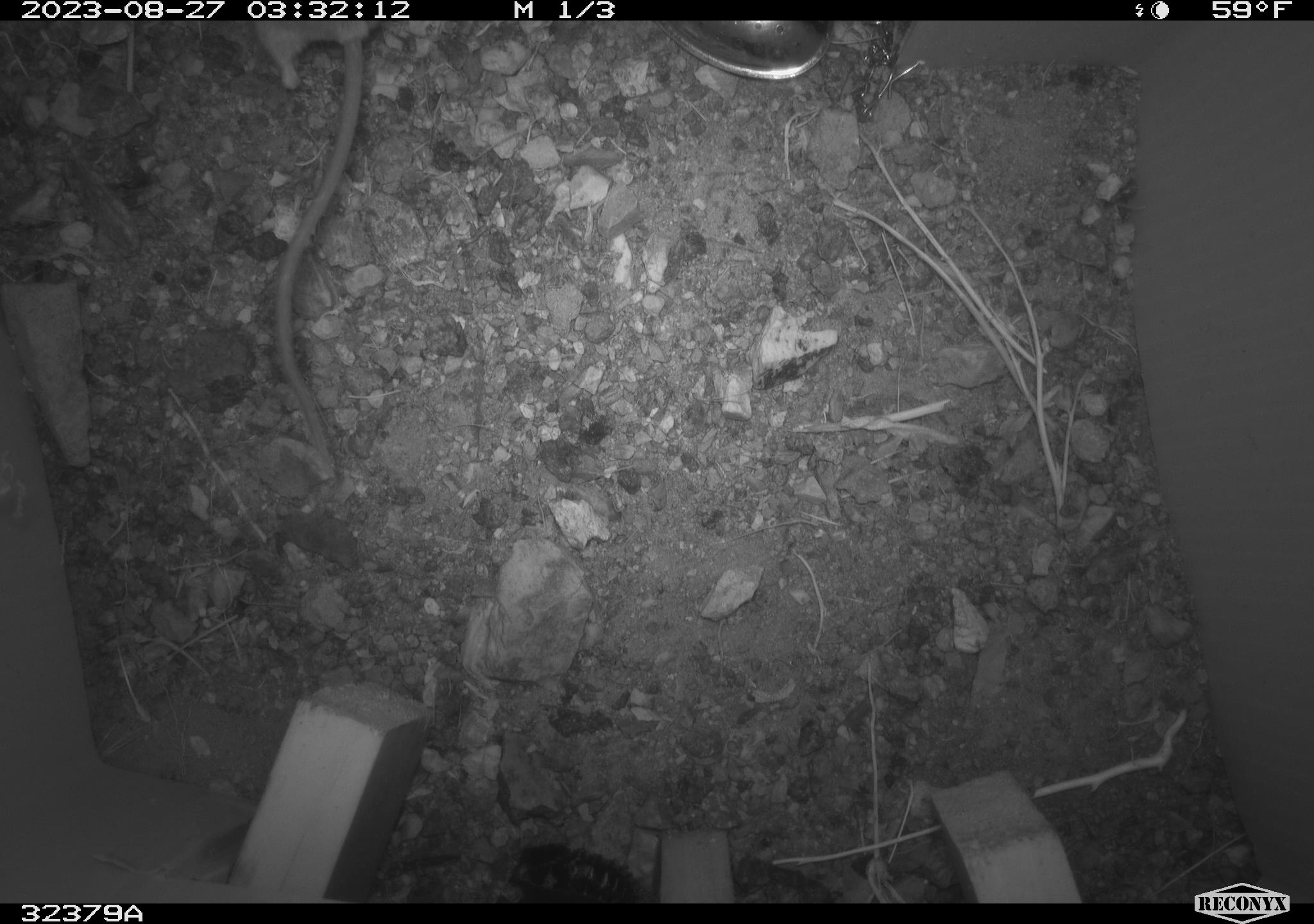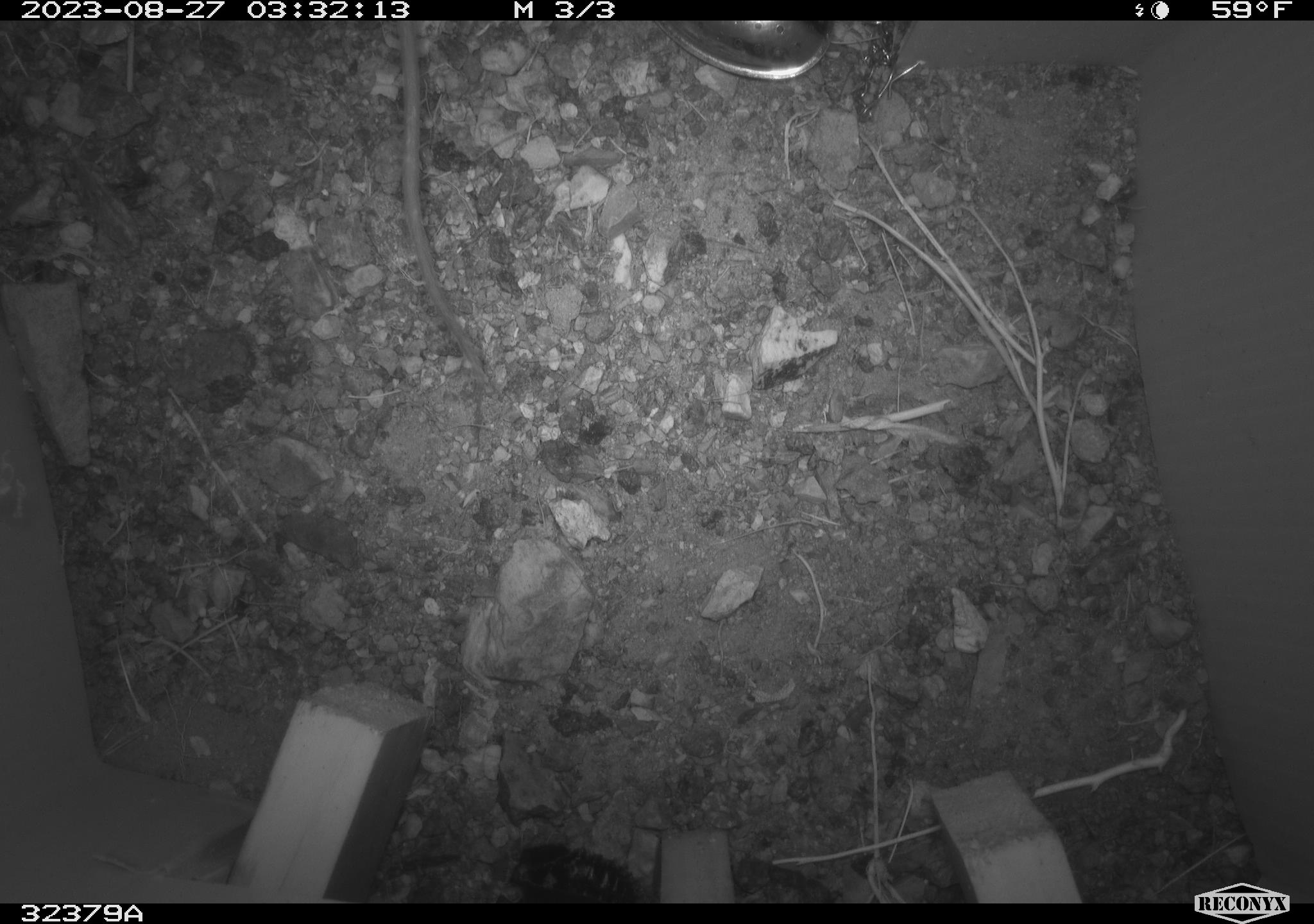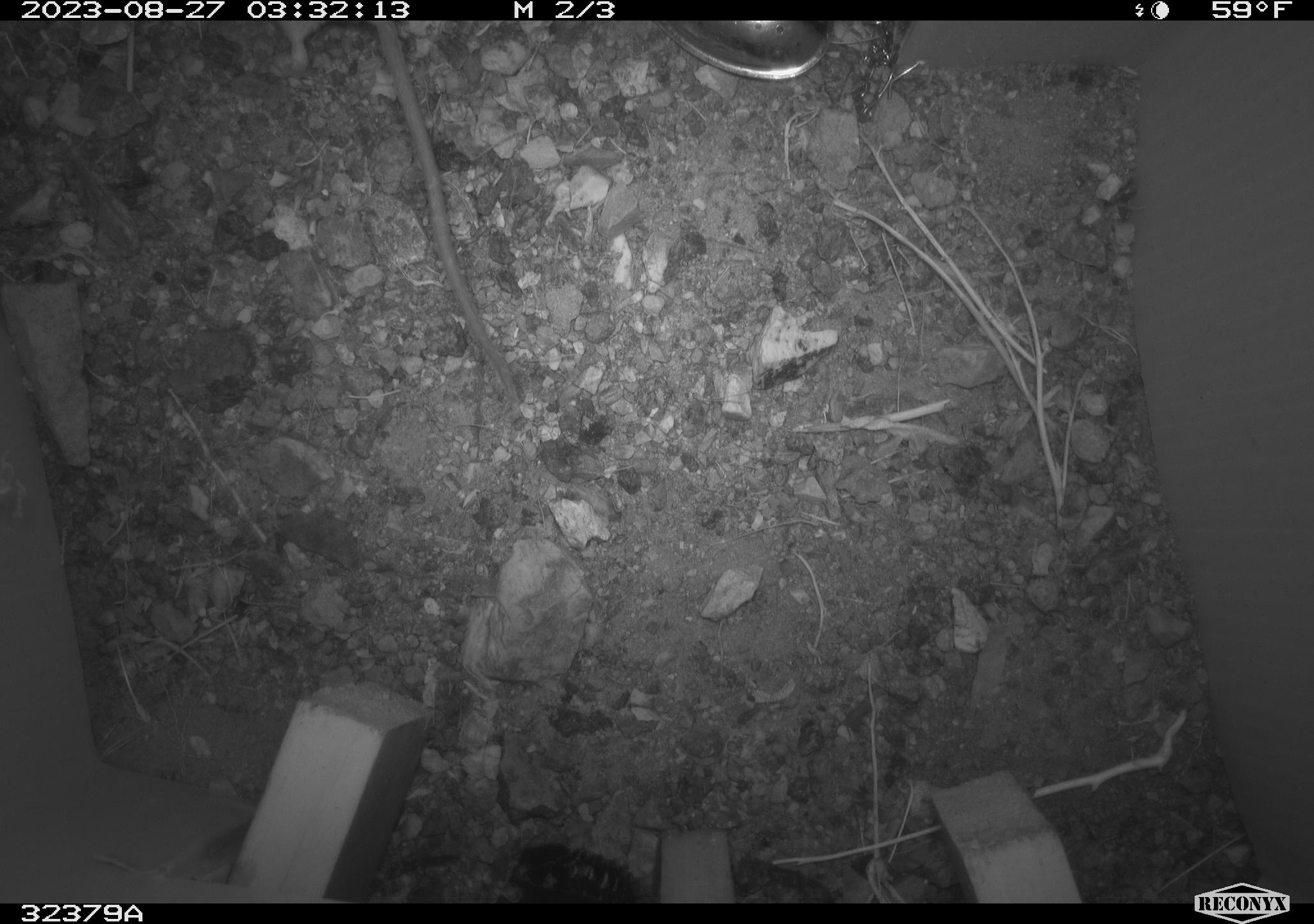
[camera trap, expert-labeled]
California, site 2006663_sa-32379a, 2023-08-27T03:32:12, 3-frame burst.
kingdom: Animalia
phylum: Chordata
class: Mammalia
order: Rodentia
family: Heteromyidae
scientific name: Heteromyidae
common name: kangaroo rats and pocket mice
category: heteromyidae family